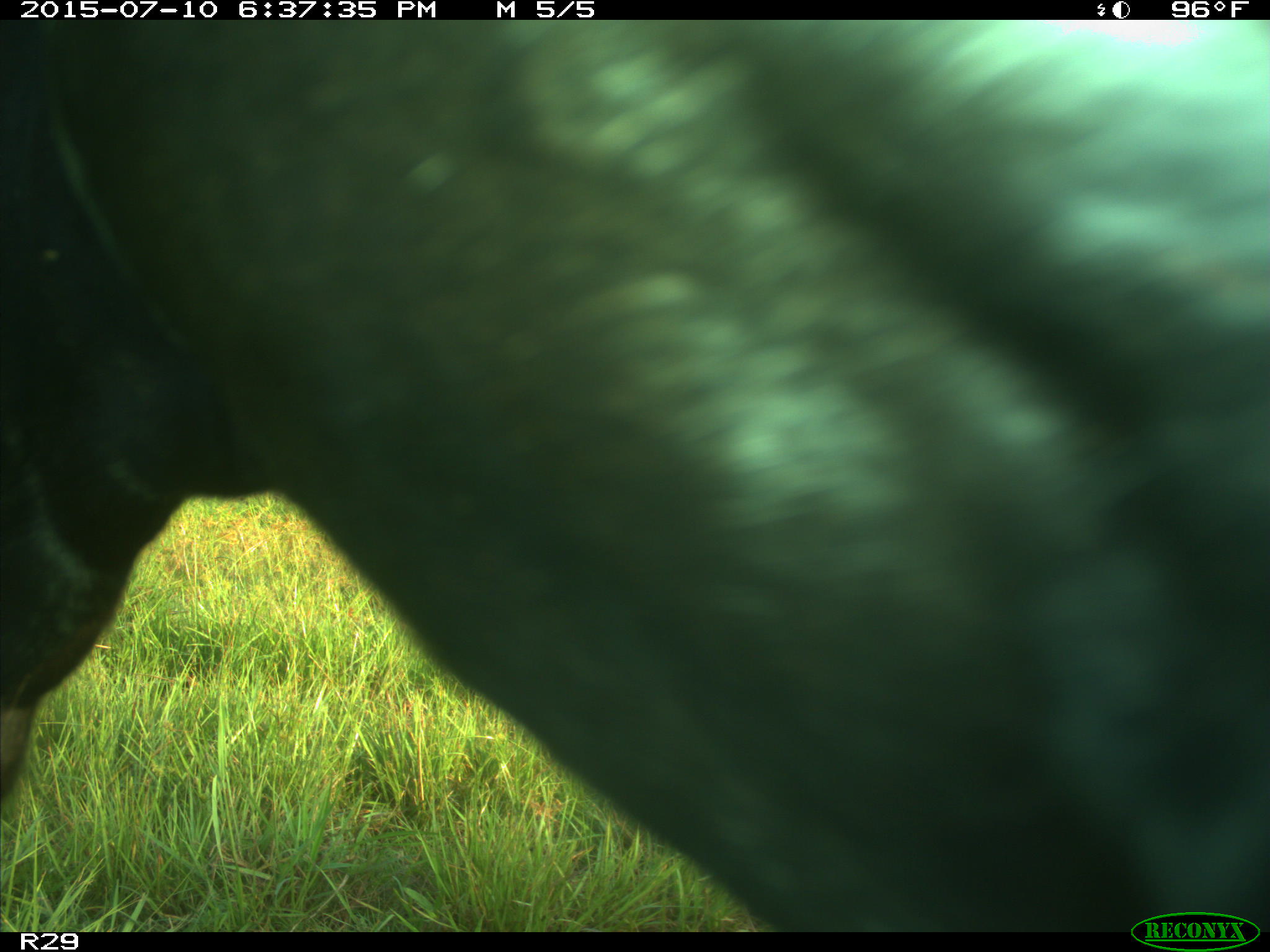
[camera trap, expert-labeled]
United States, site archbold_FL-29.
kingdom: Animalia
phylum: Chordata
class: Mammalia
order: Artiodactyla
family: Bovidae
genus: Bos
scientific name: Bos taurus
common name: domestic cow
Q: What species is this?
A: Bos taurus (domestic cow).